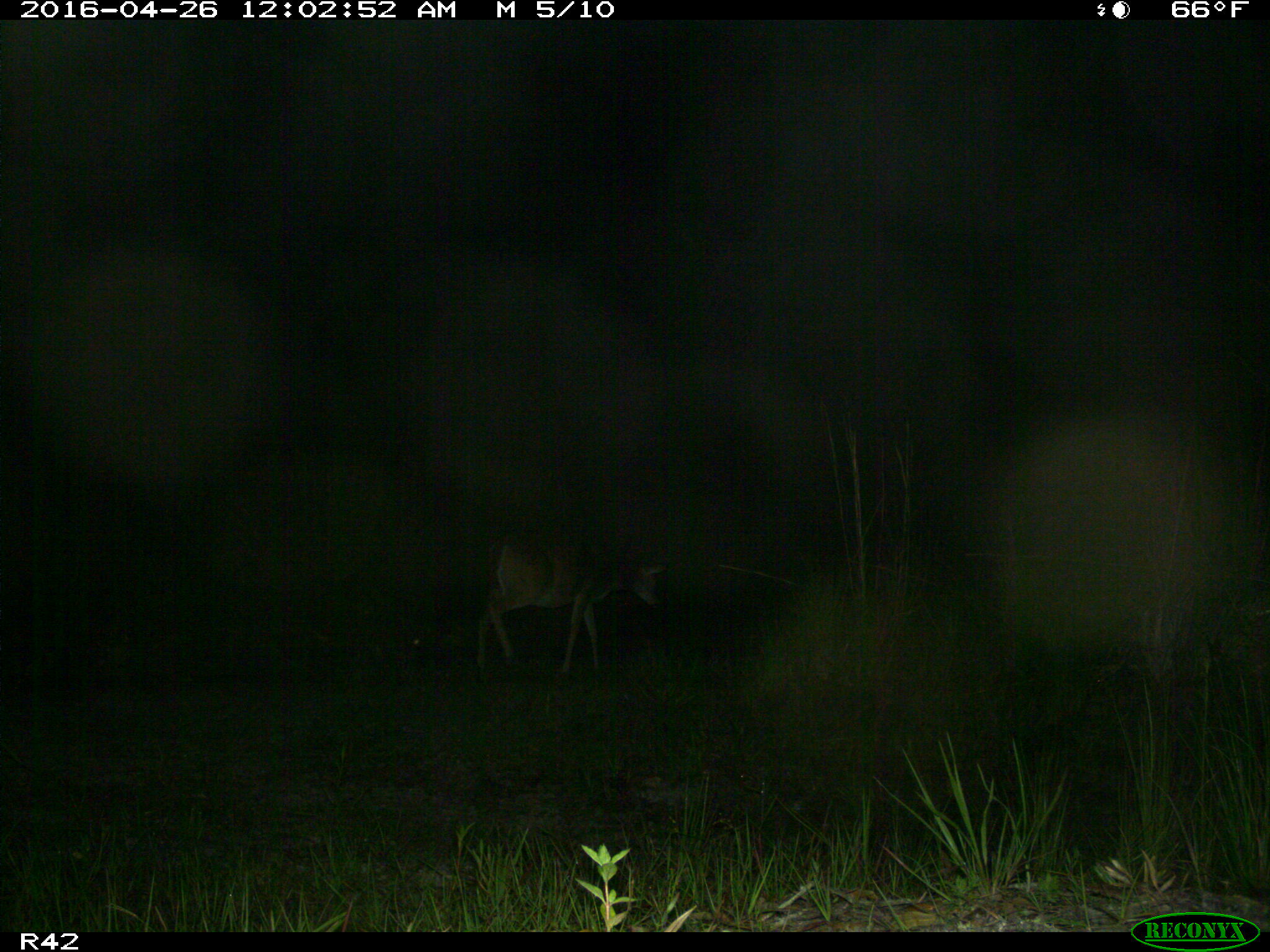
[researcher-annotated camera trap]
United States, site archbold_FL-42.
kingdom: Animalia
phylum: Chordata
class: Mammalia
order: Artiodactyla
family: Cervidae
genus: Odocoileus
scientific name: Odocoileus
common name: deer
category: unidentified deer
Unidentified deer (deer) (Odocoileus).